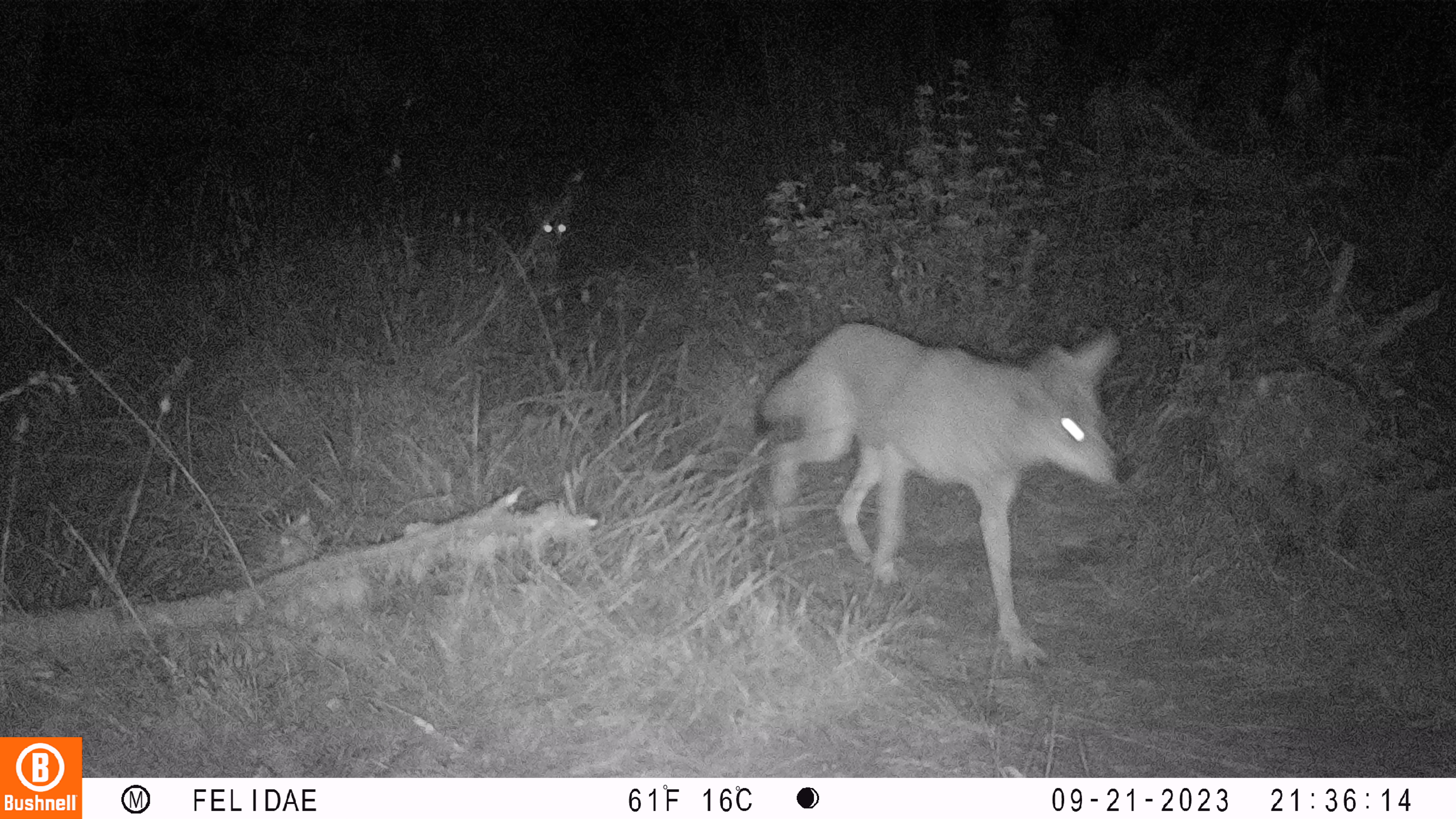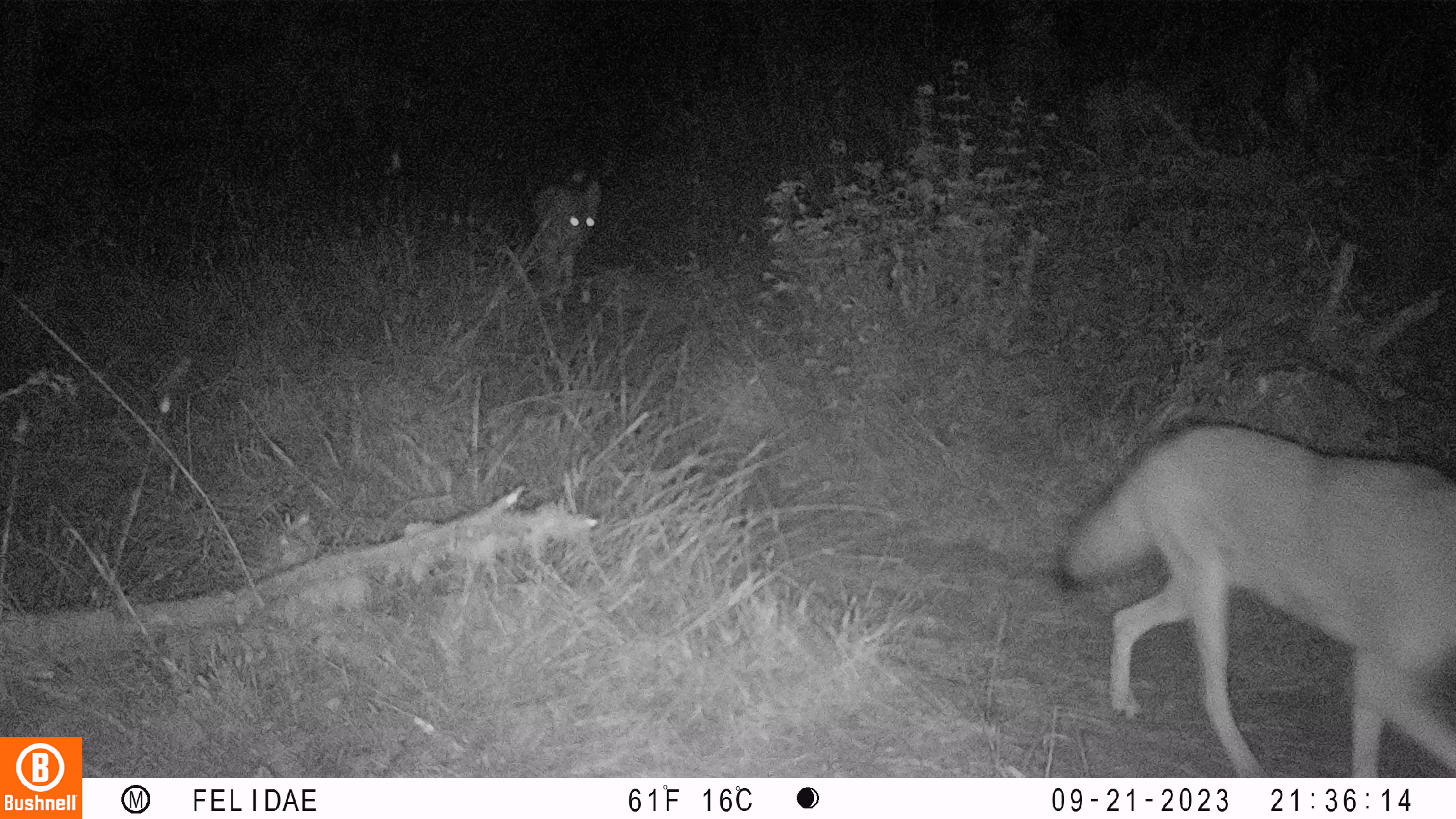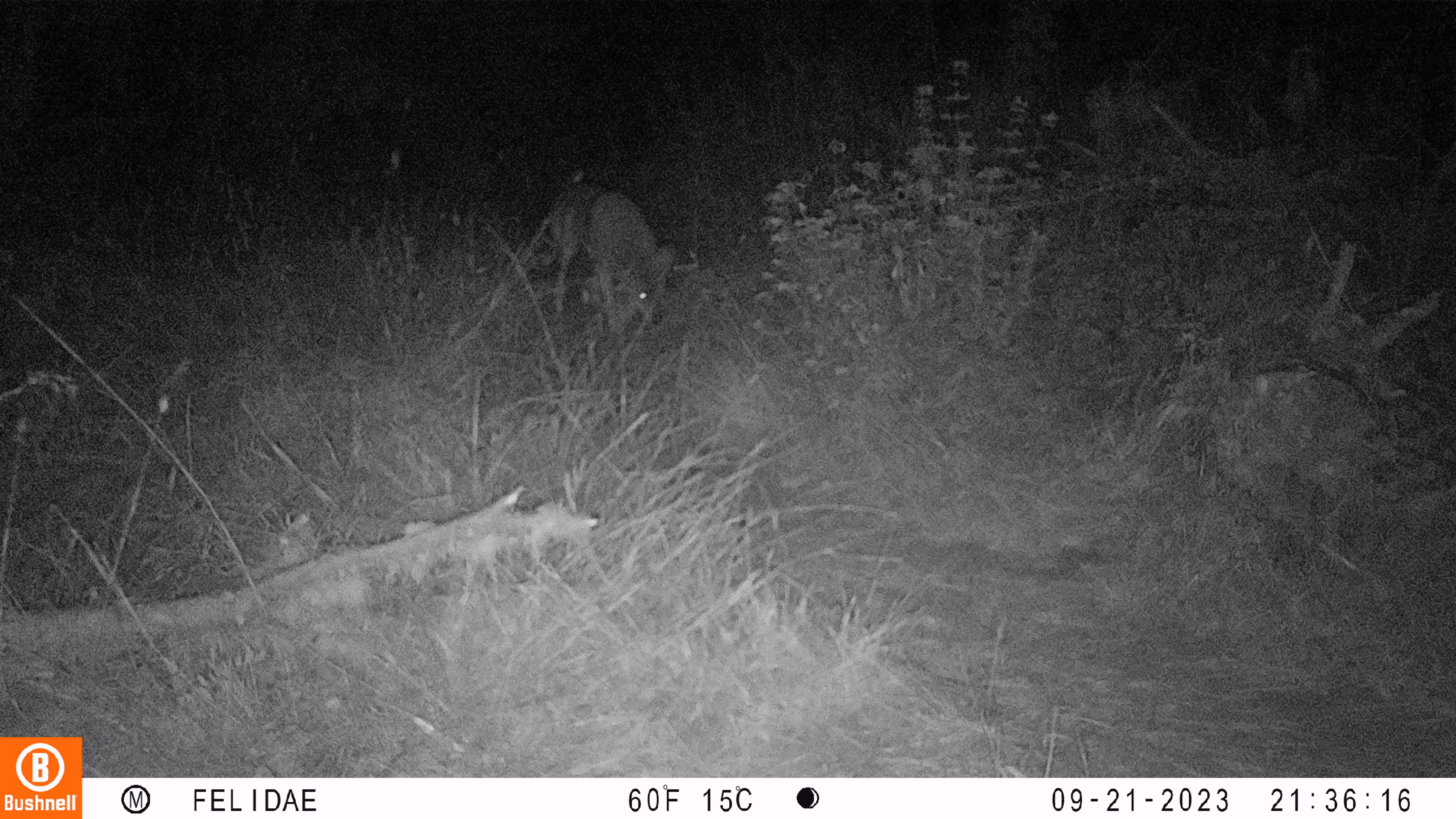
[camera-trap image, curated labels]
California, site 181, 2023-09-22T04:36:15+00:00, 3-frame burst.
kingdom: Animalia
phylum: Chordata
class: Mammalia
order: Carnivora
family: Canidae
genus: Canis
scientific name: Canis latrans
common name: coyote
Coyote (Canis latrans).